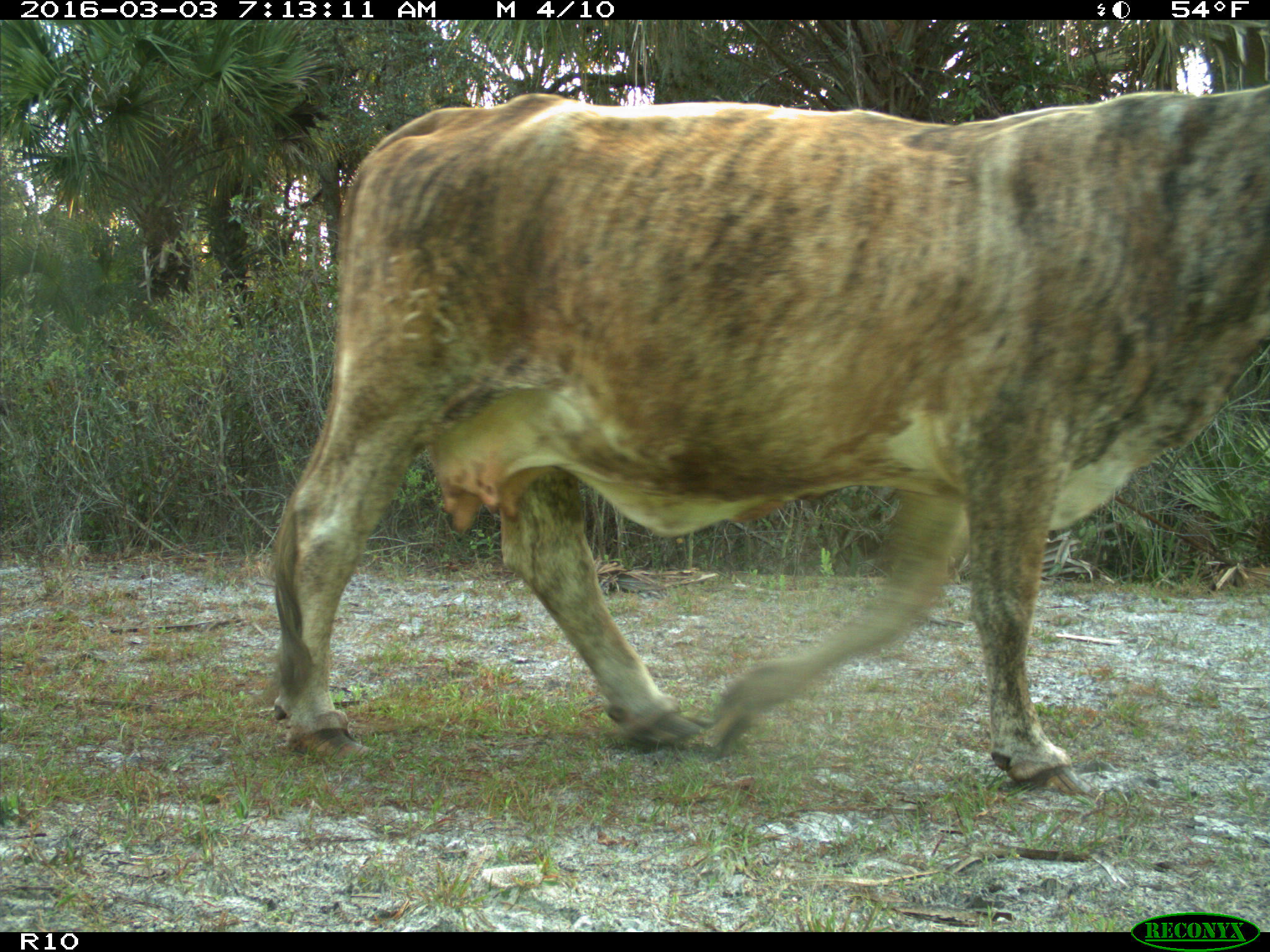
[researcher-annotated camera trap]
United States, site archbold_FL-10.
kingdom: Animalia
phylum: Chordata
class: Mammalia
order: Artiodactyla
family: Bovidae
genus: Bos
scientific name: Bos taurus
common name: domestic cow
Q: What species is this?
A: Bos taurus (domestic cow).